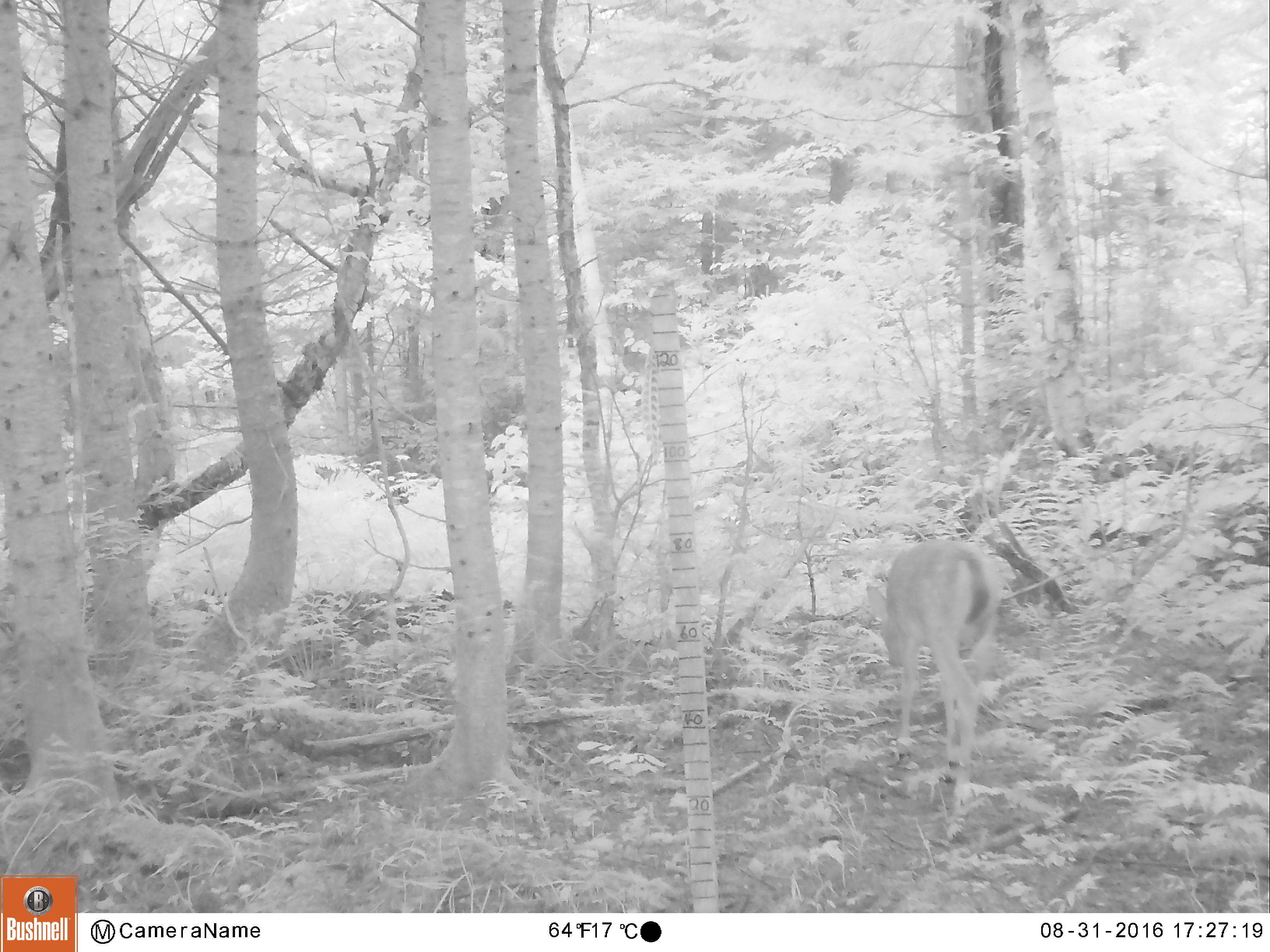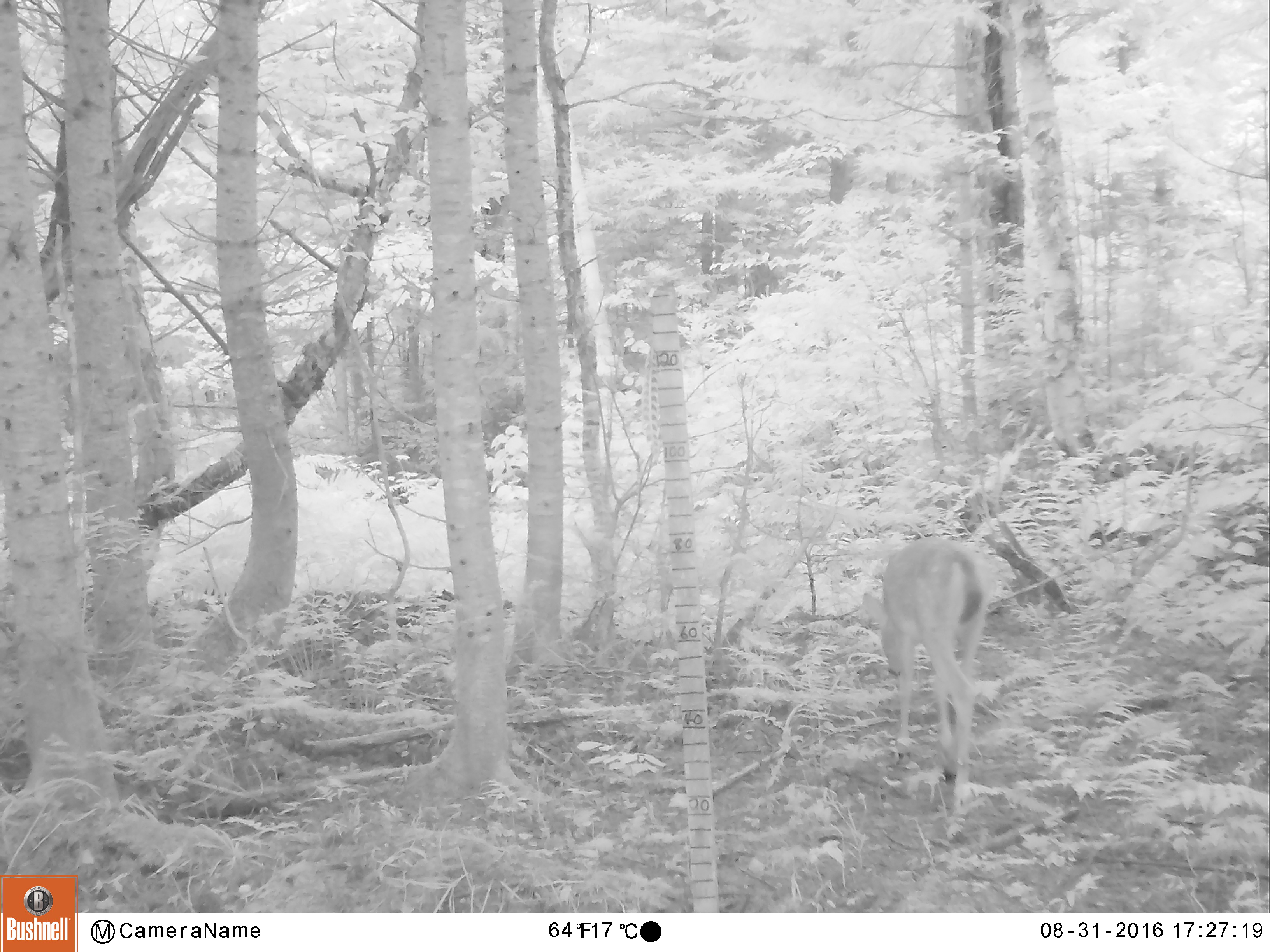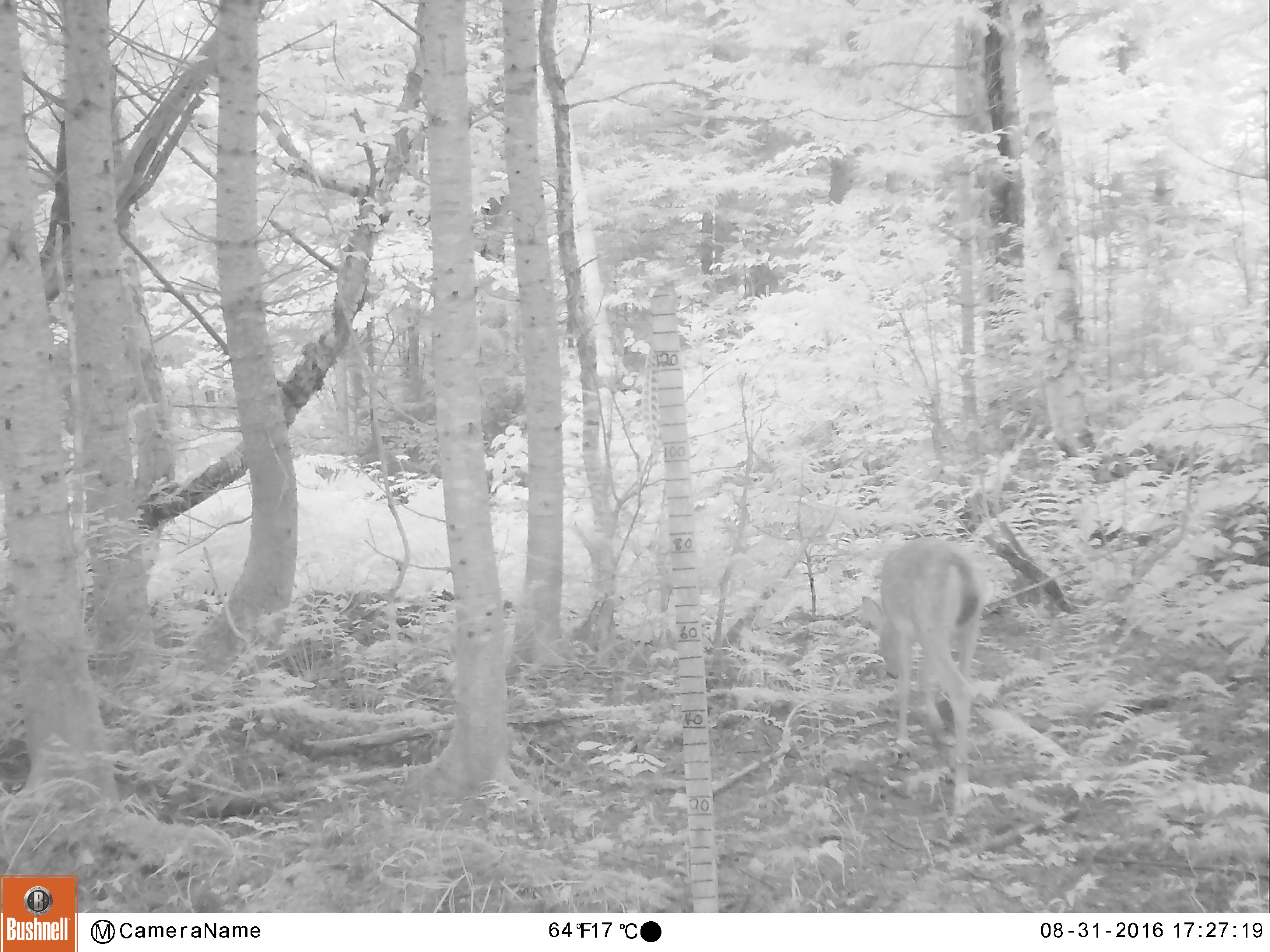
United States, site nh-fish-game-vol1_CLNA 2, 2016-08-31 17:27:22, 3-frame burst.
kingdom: Animalia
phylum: Chordata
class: Mammalia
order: Artiodactyla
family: Cervidae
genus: Odocoileus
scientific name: Odocoileus virginianus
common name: white-tailed deer